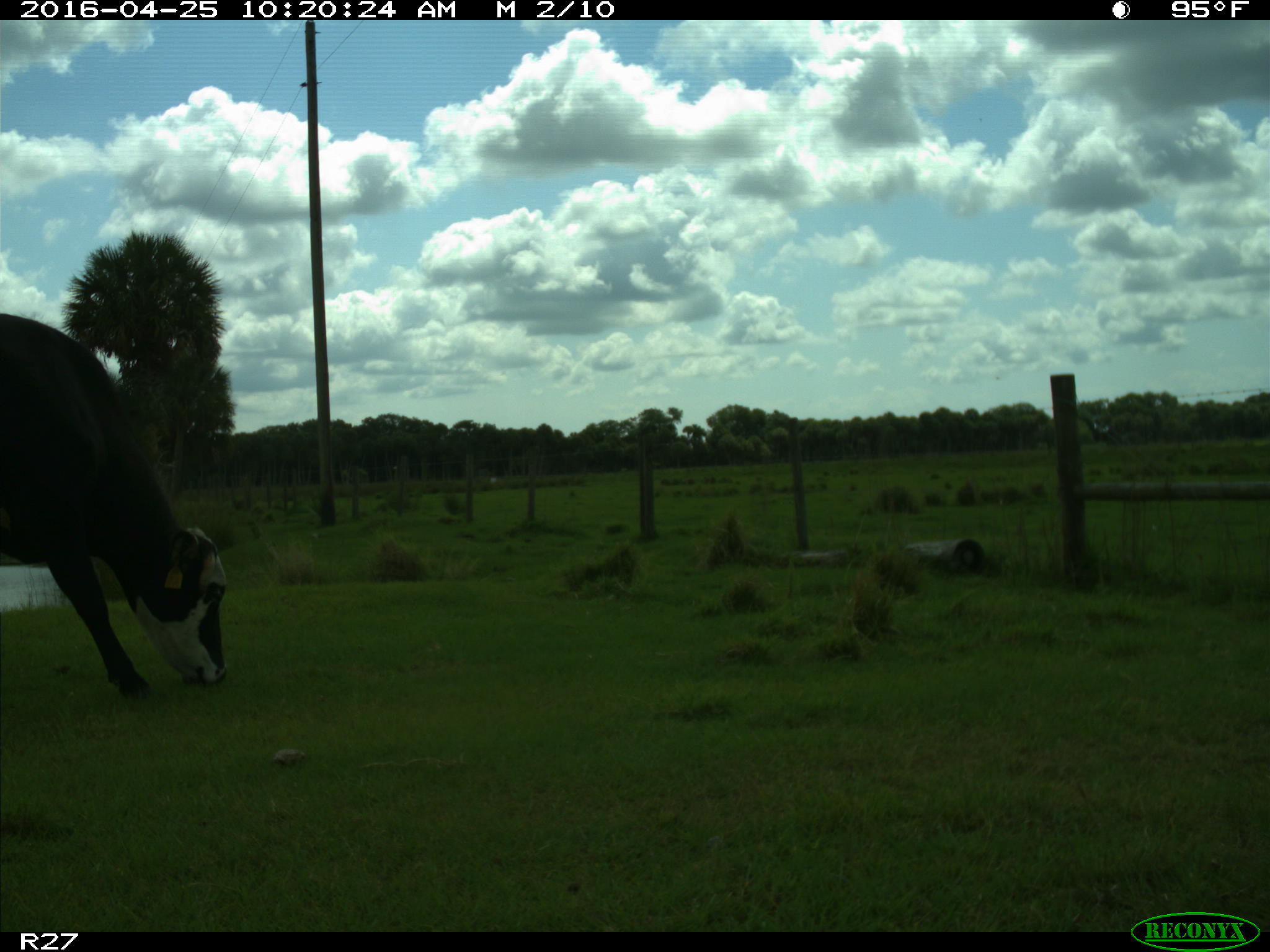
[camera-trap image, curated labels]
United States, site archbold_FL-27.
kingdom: Animalia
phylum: Chordata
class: Mammalia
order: Artiodactyla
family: Bovidae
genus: Bos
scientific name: Bos taurus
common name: domestic cow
Bos taurus (domestic cow).